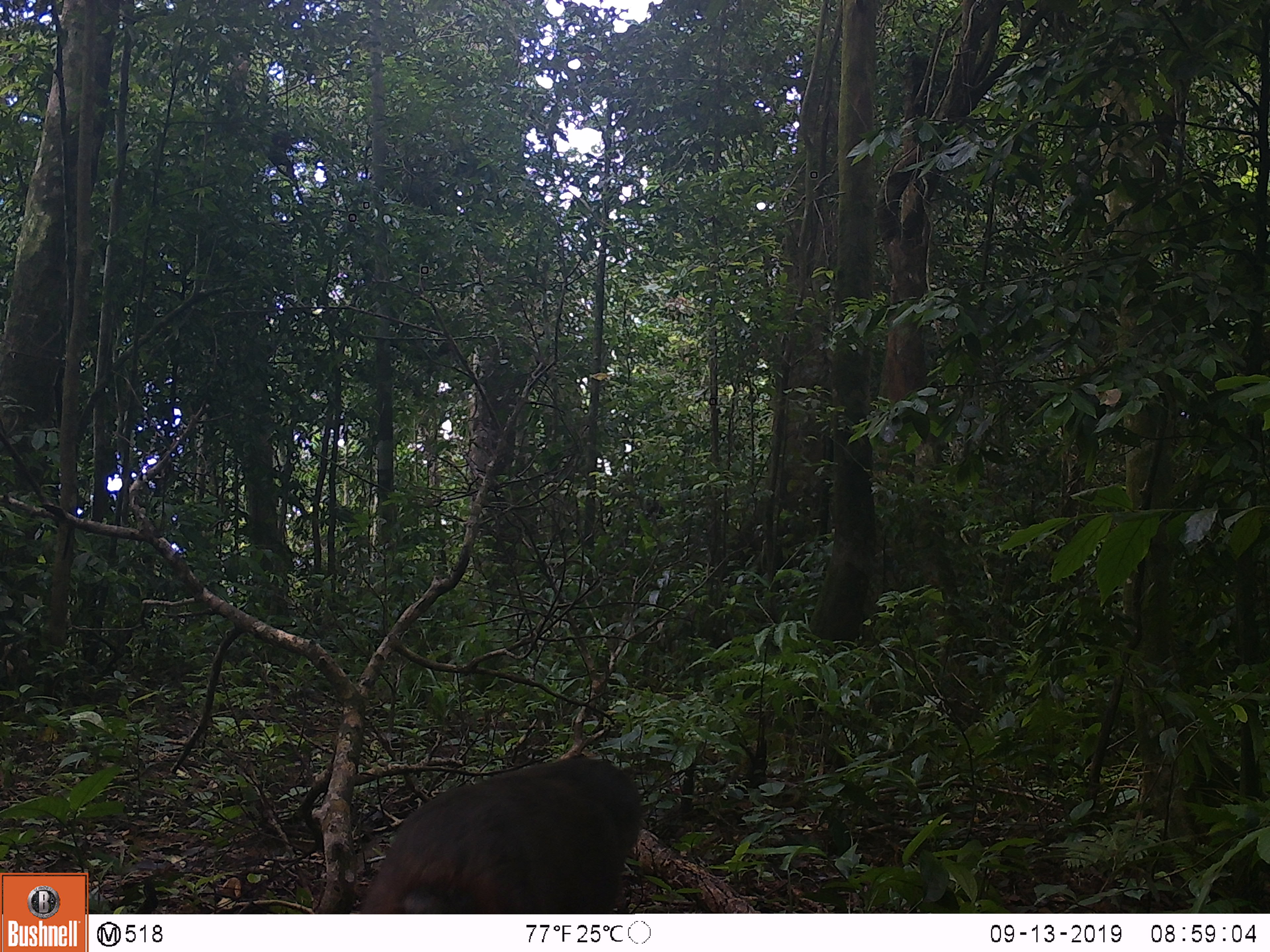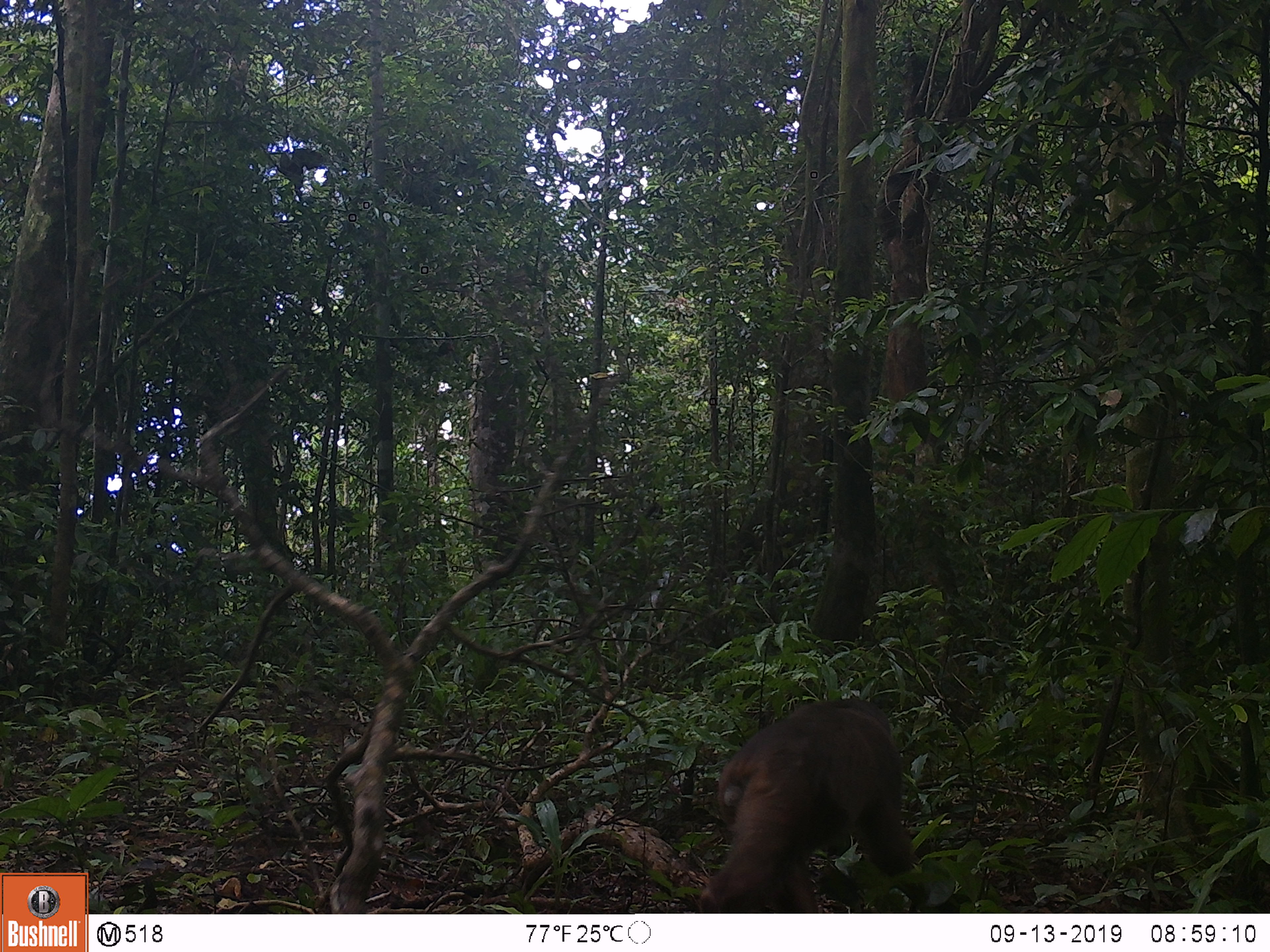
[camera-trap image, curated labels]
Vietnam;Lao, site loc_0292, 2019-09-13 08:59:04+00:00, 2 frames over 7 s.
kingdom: Animalia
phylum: Chordata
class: Mammalia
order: Primates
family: Cercopithecidae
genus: Macaca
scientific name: Macaca arctoides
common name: stump-tailed macaque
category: stump tailed macaque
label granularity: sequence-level